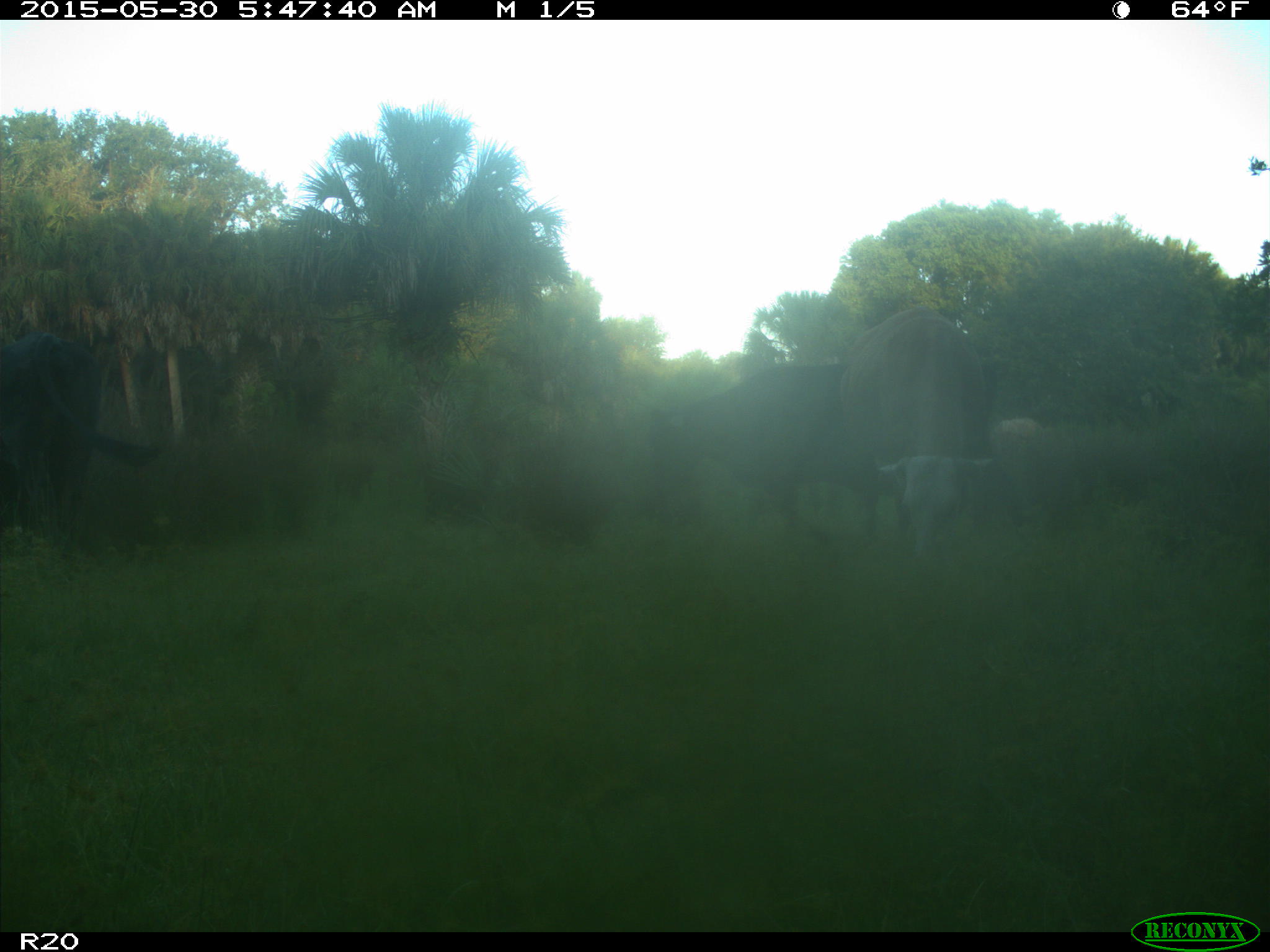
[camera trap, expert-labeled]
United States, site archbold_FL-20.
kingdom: Animalia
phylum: Chordata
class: Mammalia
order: Artiodactyla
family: Bovidae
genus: Bos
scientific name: Bos taurus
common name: domestic cow